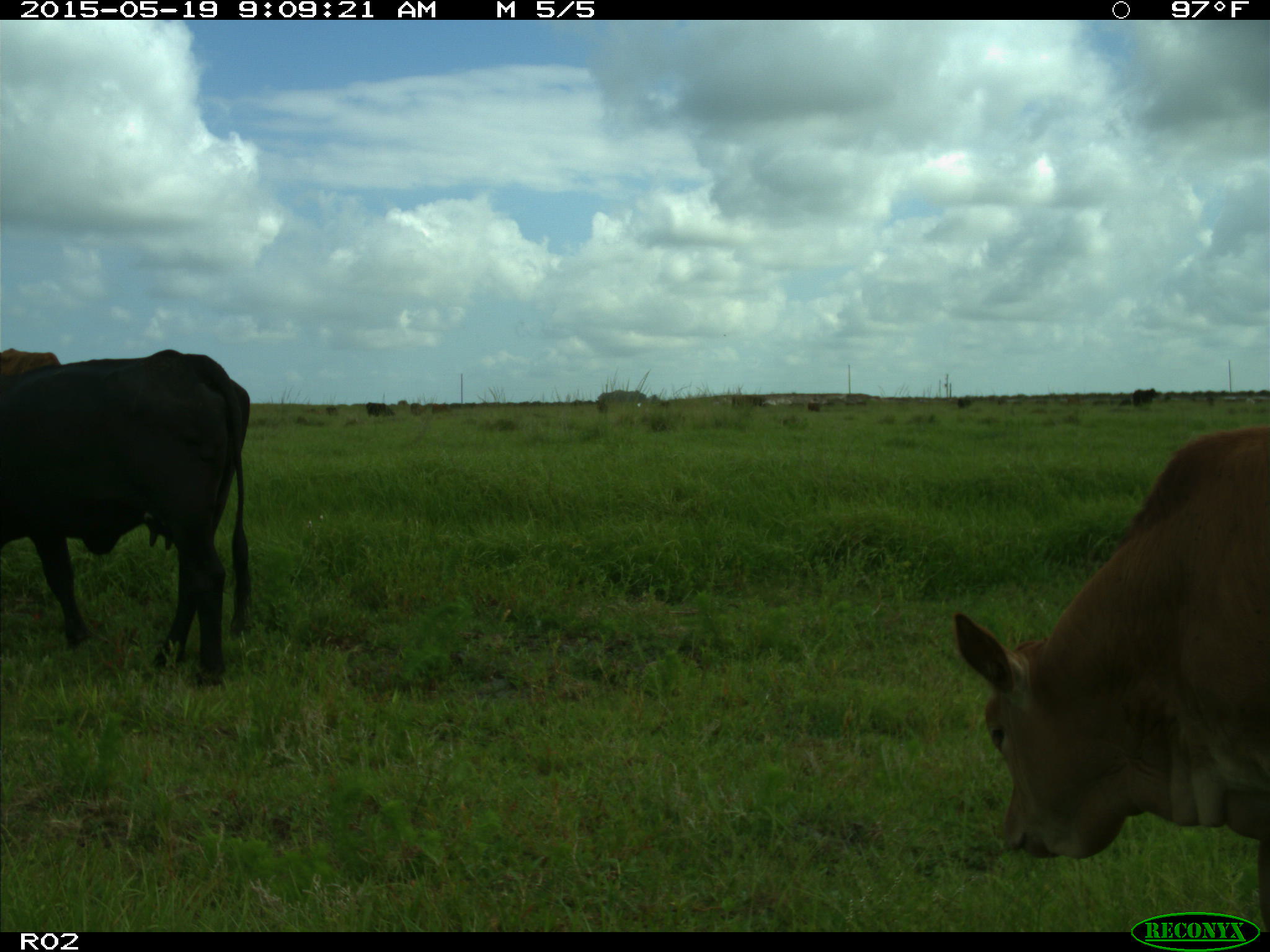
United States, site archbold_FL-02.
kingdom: Animalia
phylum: Chordata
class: Mammalia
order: Artiodactyla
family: Bovidae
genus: Bos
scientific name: Bos taurus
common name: domestic cow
Bos taurus (domestic cow).